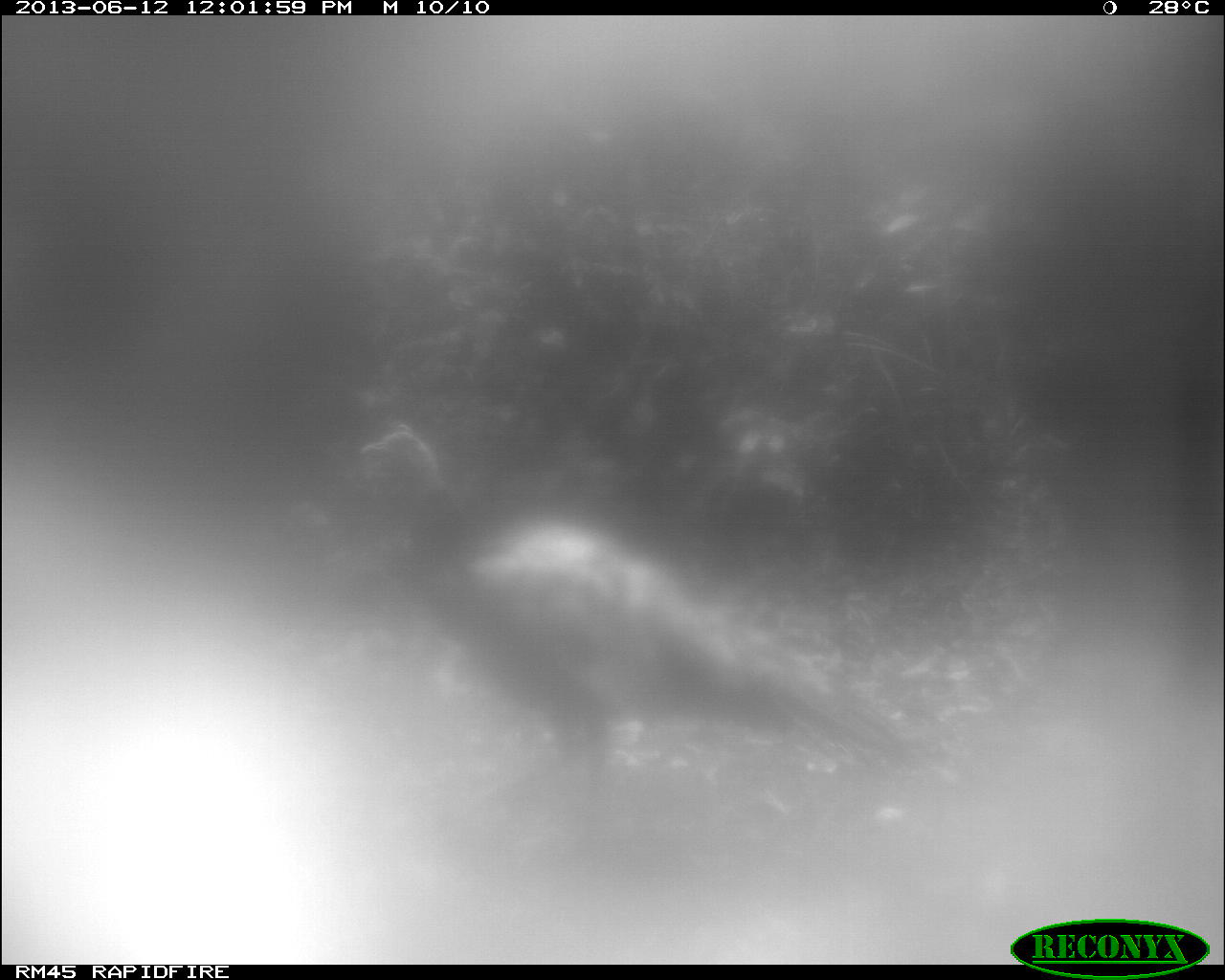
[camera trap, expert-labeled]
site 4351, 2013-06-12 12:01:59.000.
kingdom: Animalia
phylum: Chordata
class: Aves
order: Galliformes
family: Phasianidae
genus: Meleagris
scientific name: Meleagris ocellata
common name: ocellated turkey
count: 1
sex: male